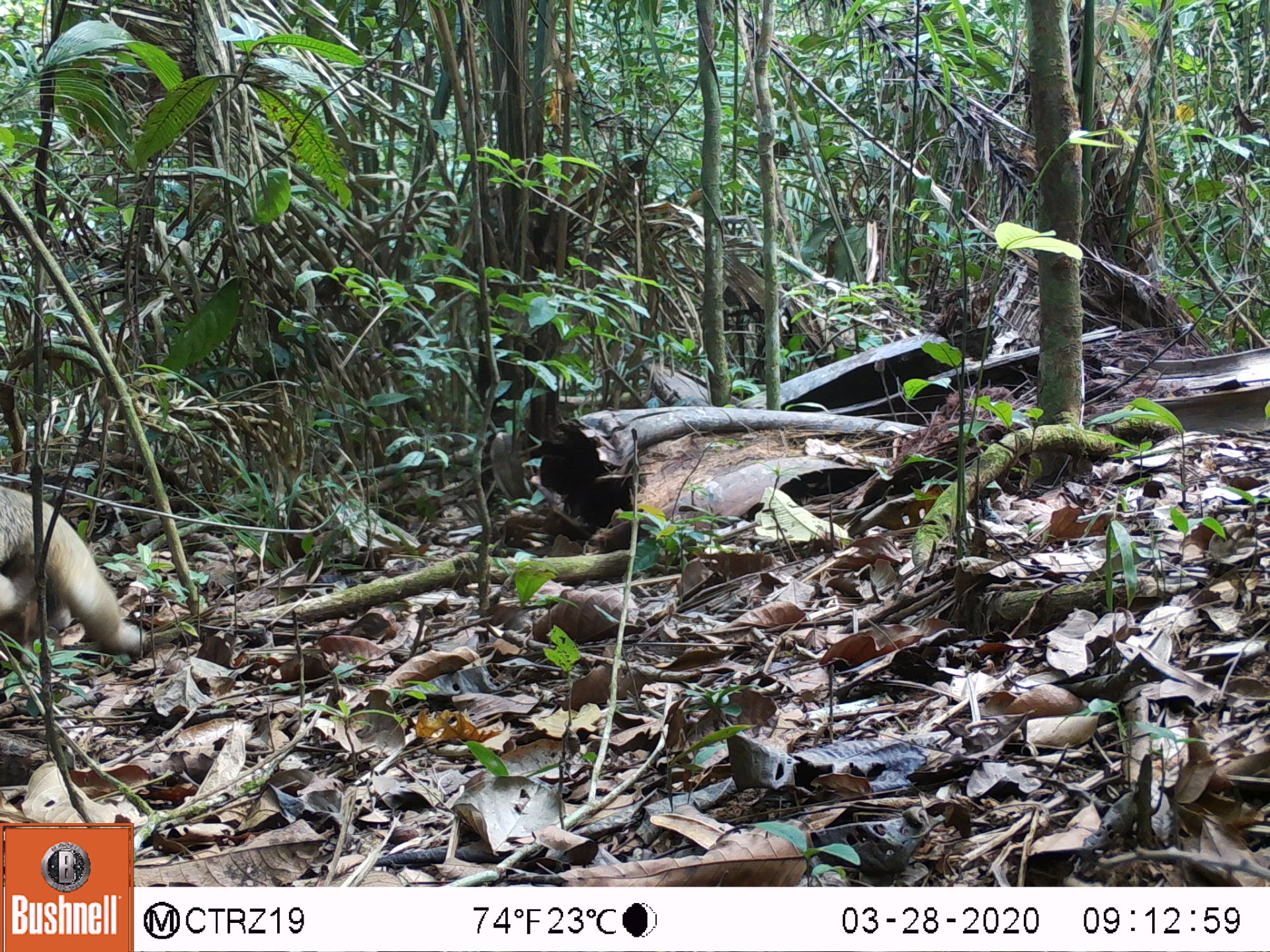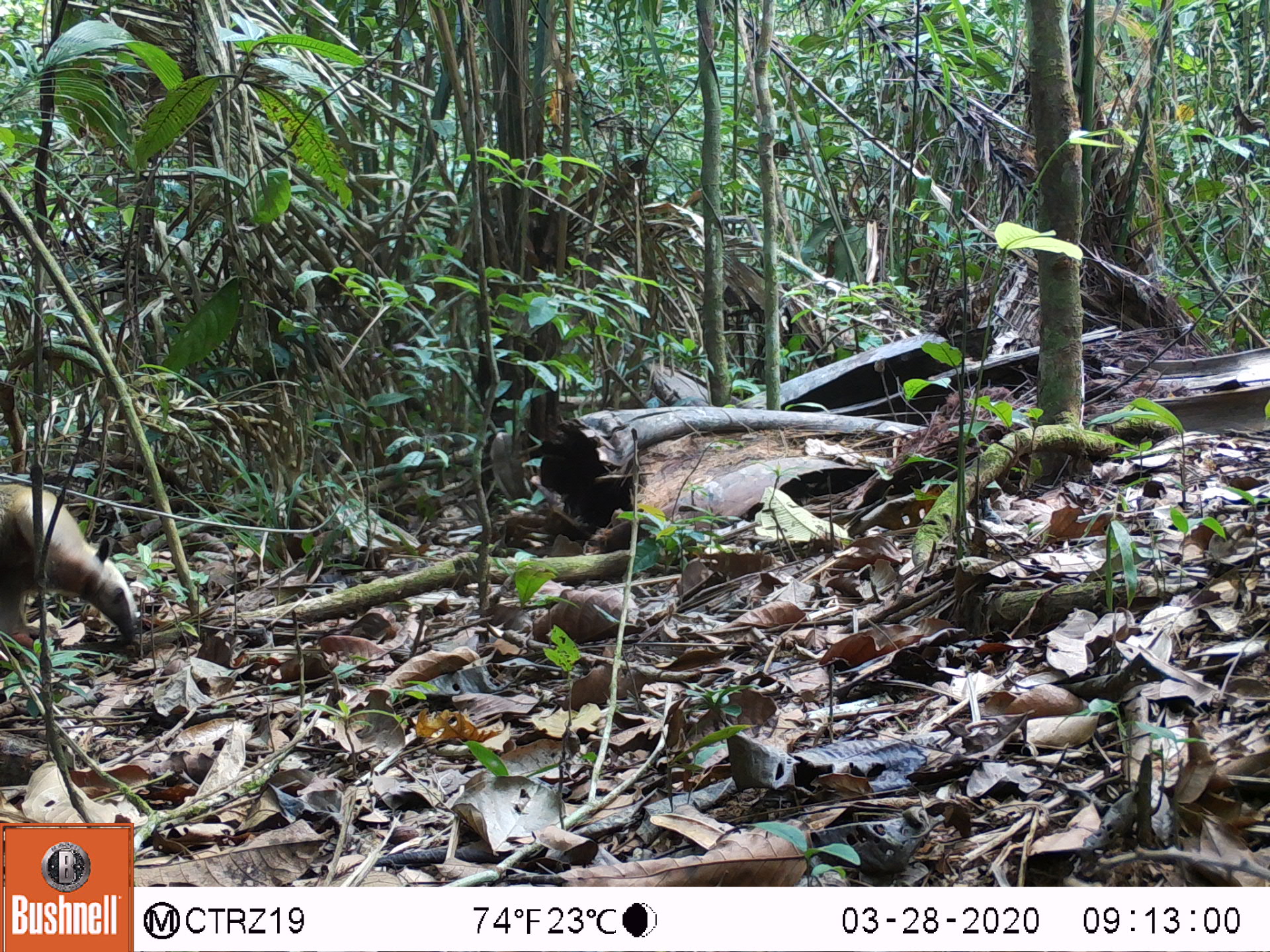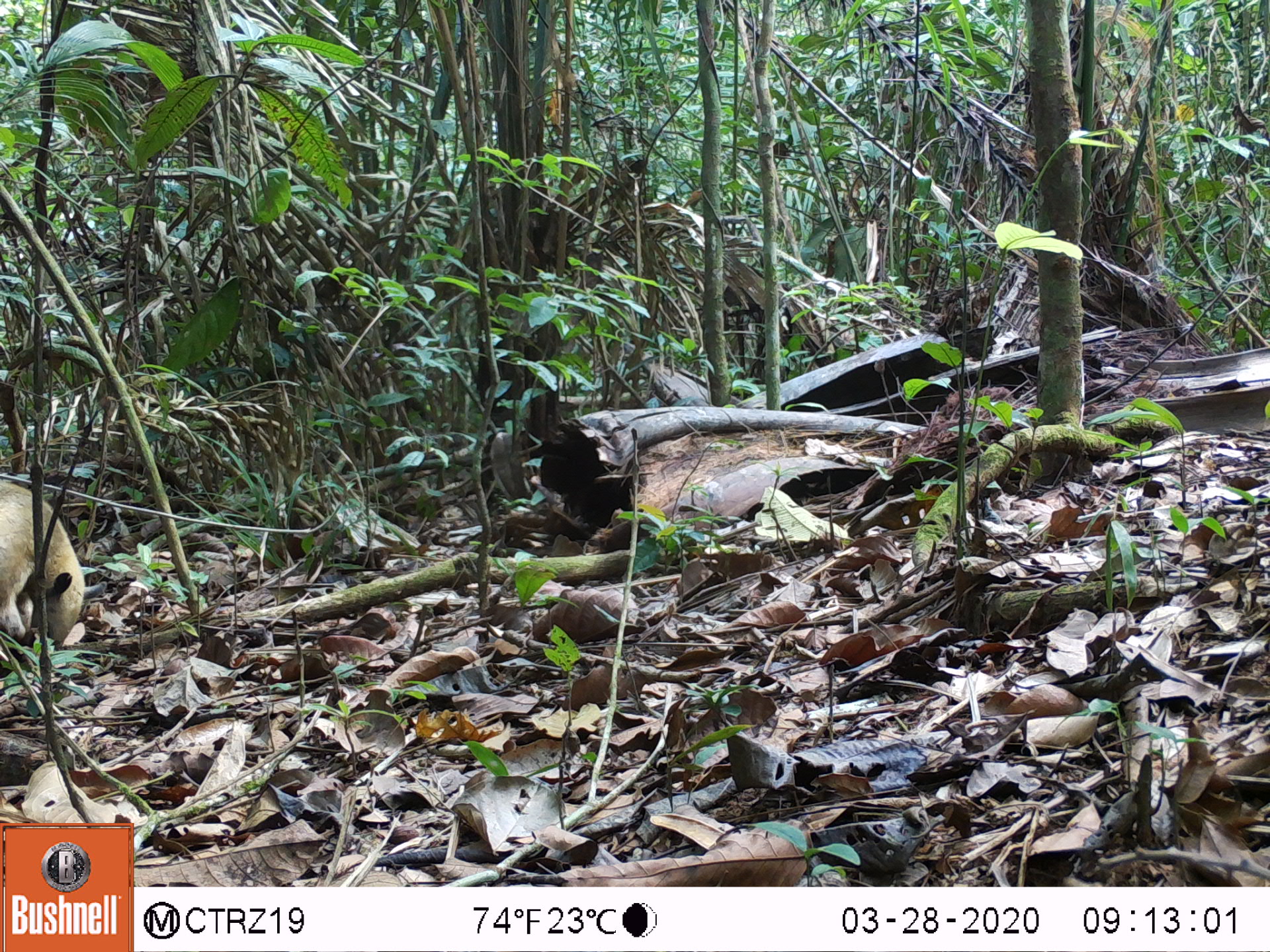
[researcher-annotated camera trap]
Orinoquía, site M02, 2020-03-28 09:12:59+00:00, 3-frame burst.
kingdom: Animalia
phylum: Chordata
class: Mammalia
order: Pilosa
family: Myrmecophagidae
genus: Tamandua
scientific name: Tamandua tetradactyla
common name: southern tamandua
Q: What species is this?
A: Southern tamandua (Tamandua tetradactyla).